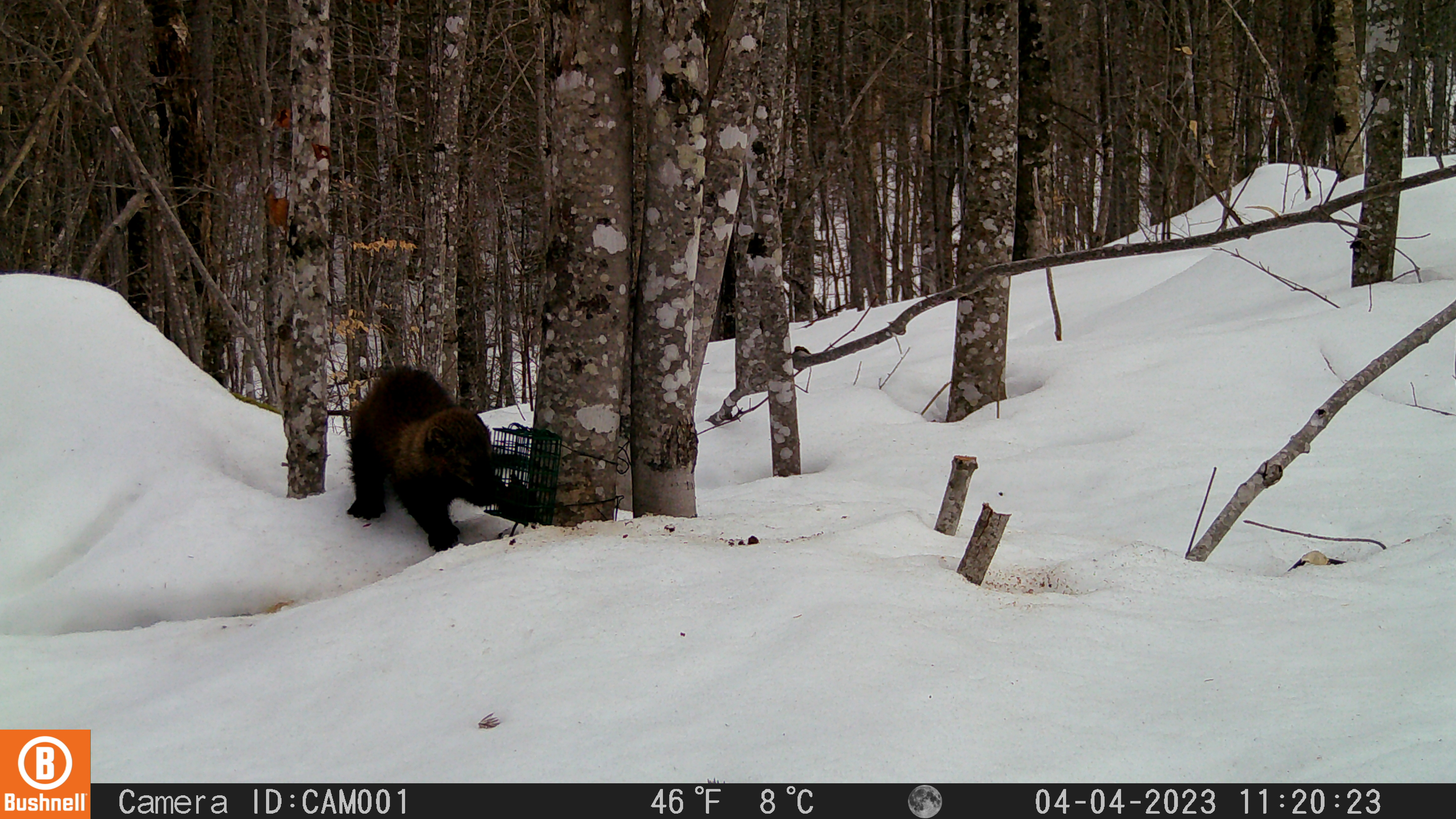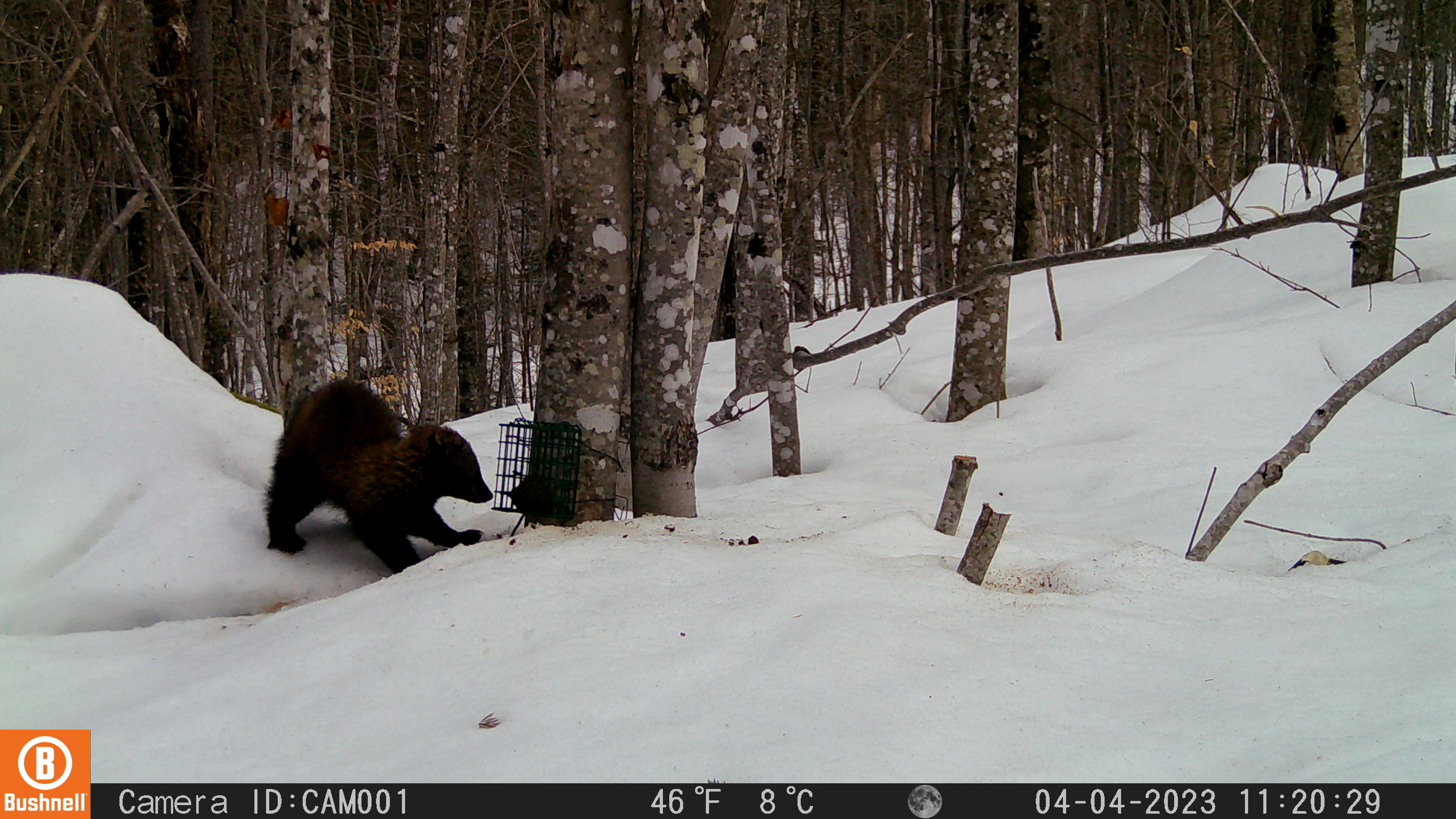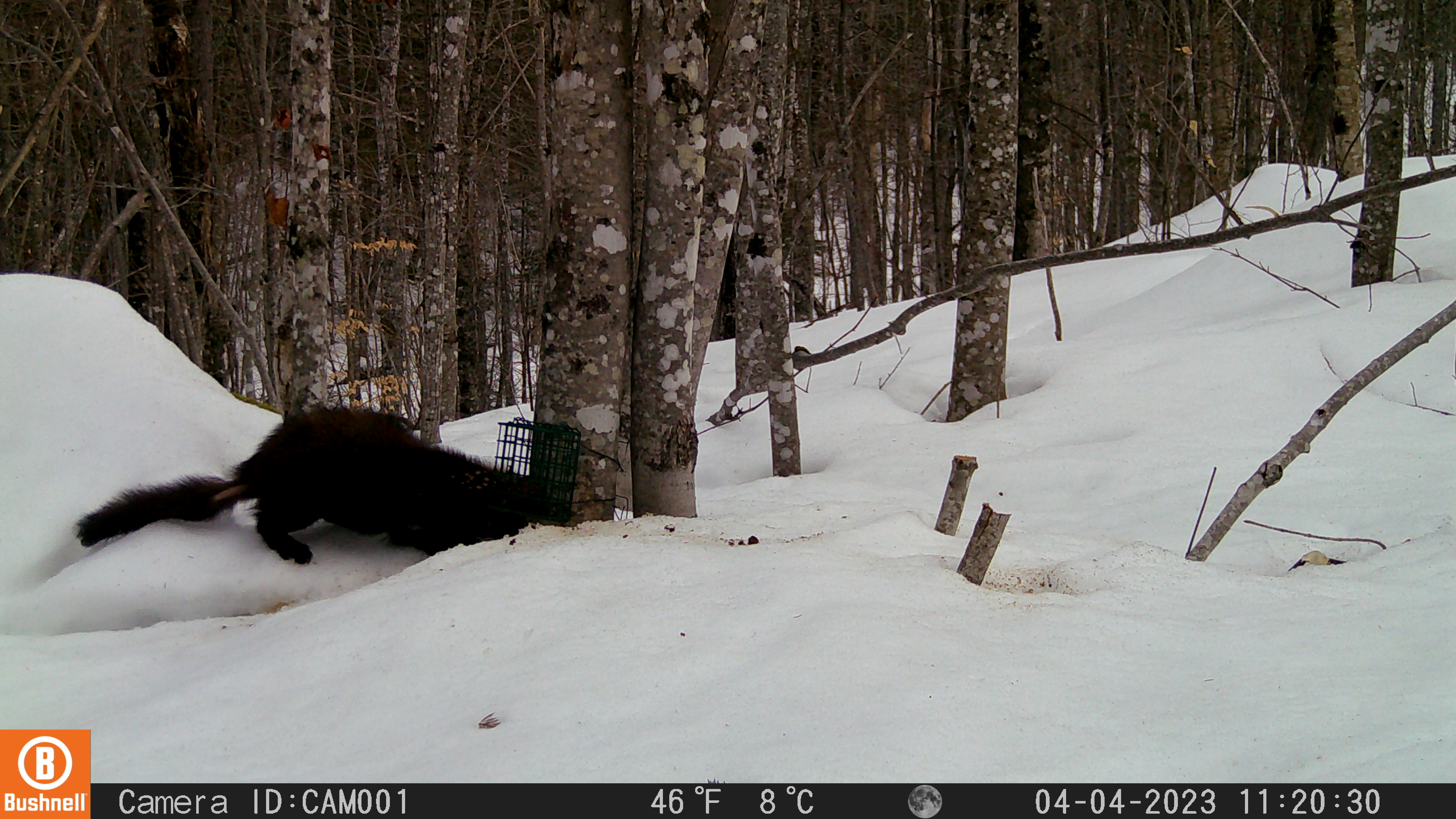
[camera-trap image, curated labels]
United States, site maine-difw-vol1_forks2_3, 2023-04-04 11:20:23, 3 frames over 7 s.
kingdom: Animalia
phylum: Chordata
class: Mammalia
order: Carnivora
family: Mustelidae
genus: Pekania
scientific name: Pekania pennanti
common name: fisher